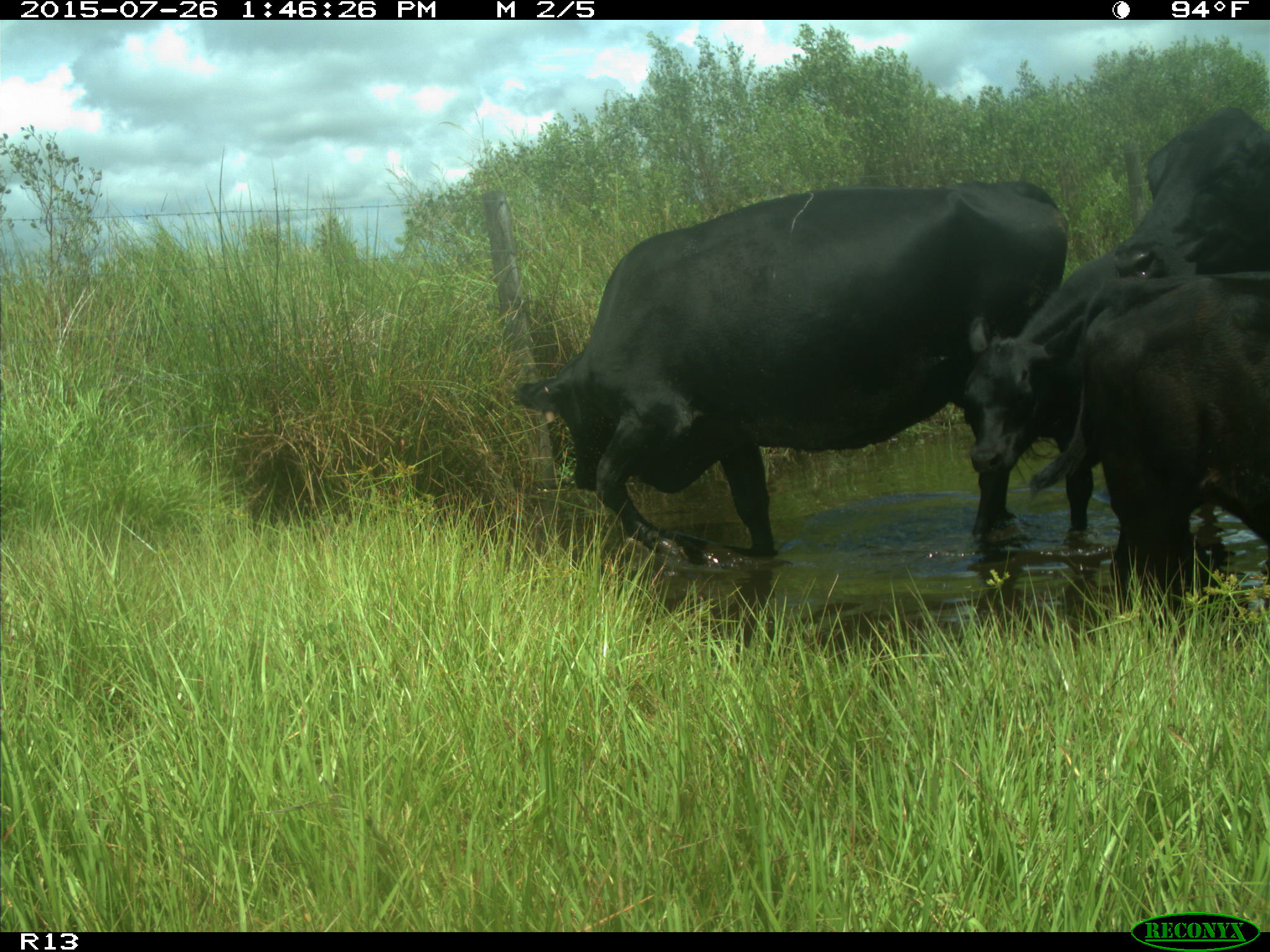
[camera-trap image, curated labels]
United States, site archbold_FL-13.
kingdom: Animalia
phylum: Chordata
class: Mammalia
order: Artiodactyla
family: Bovidae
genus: Bos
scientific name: Bos taurus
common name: domestic cow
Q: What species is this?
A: Bos taurus (domestic cow).